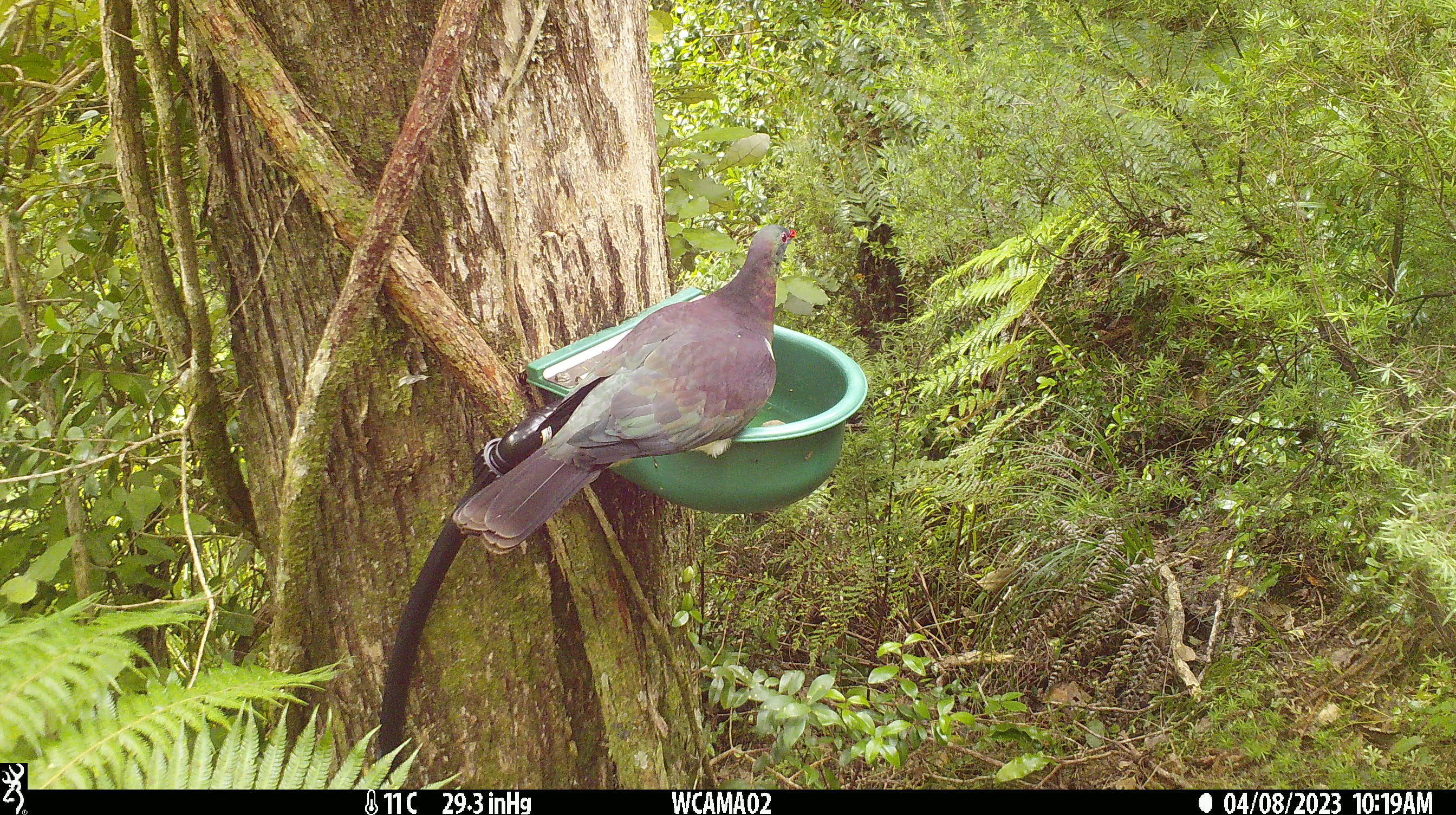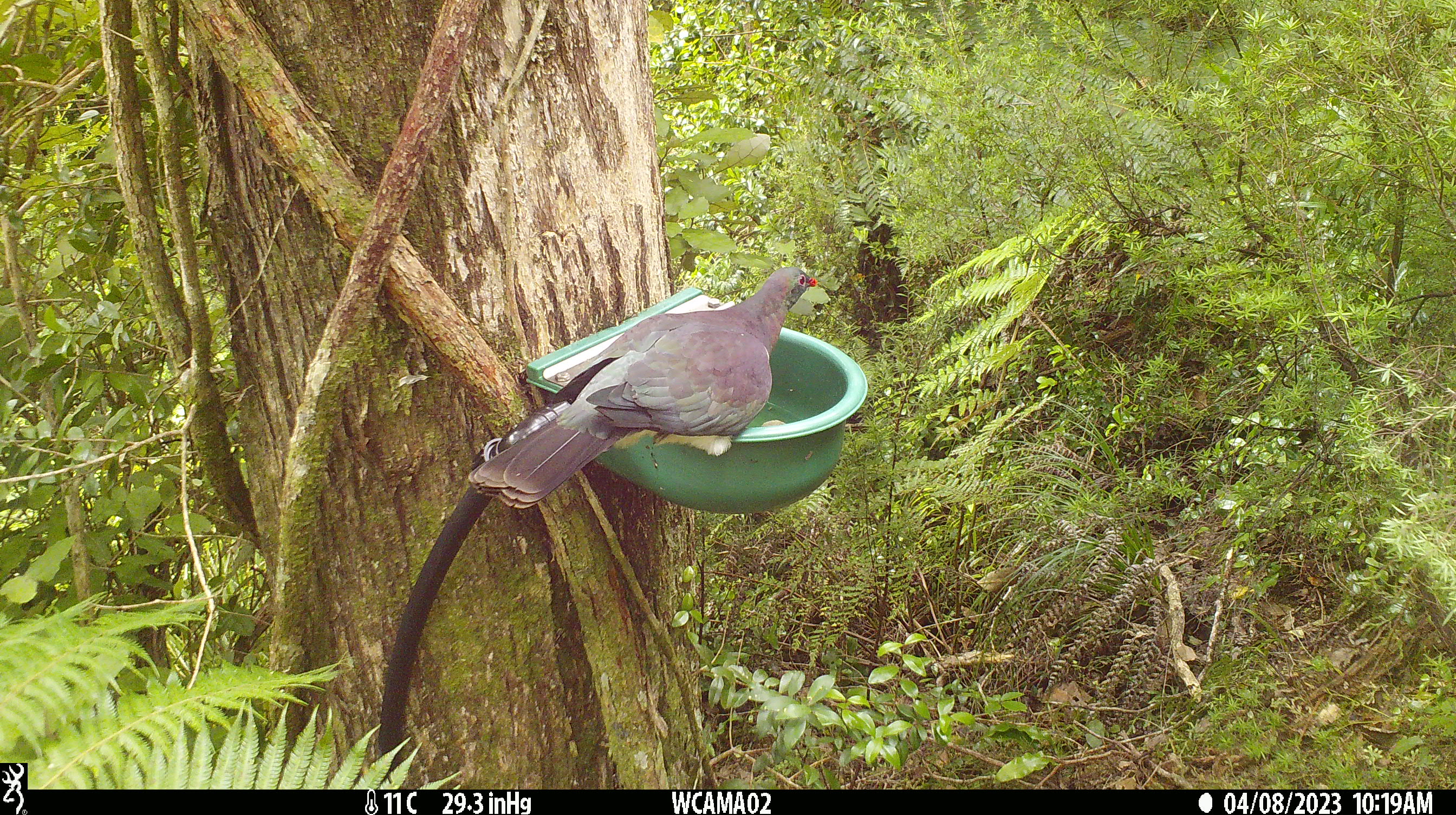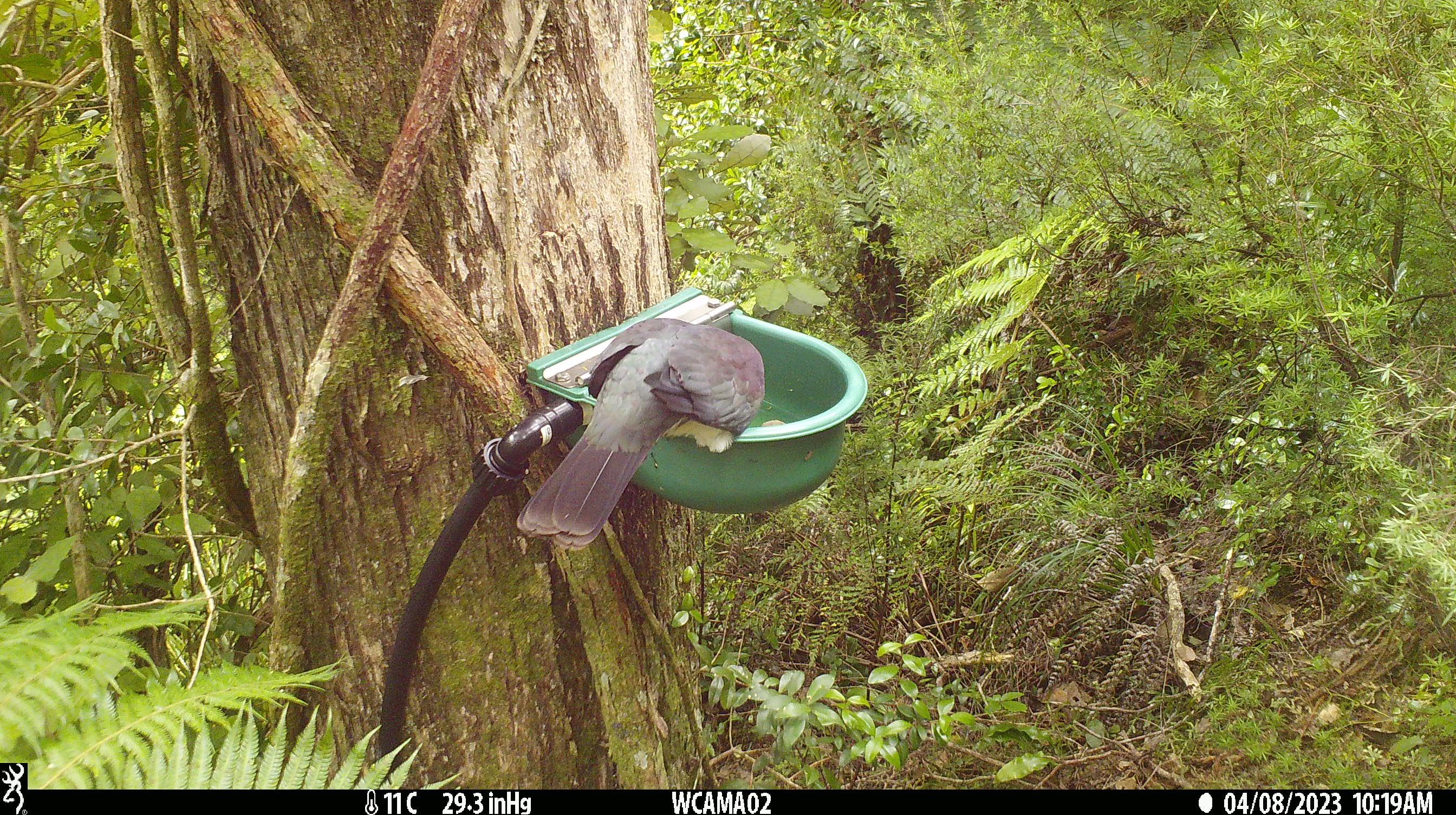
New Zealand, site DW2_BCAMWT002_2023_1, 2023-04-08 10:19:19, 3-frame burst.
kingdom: Animalia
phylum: Chordata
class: Aves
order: Columbiformes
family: Columbidae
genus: Hemiphaga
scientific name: Hemiphaga novaeseelandiae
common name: new zealand pigeon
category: kereru